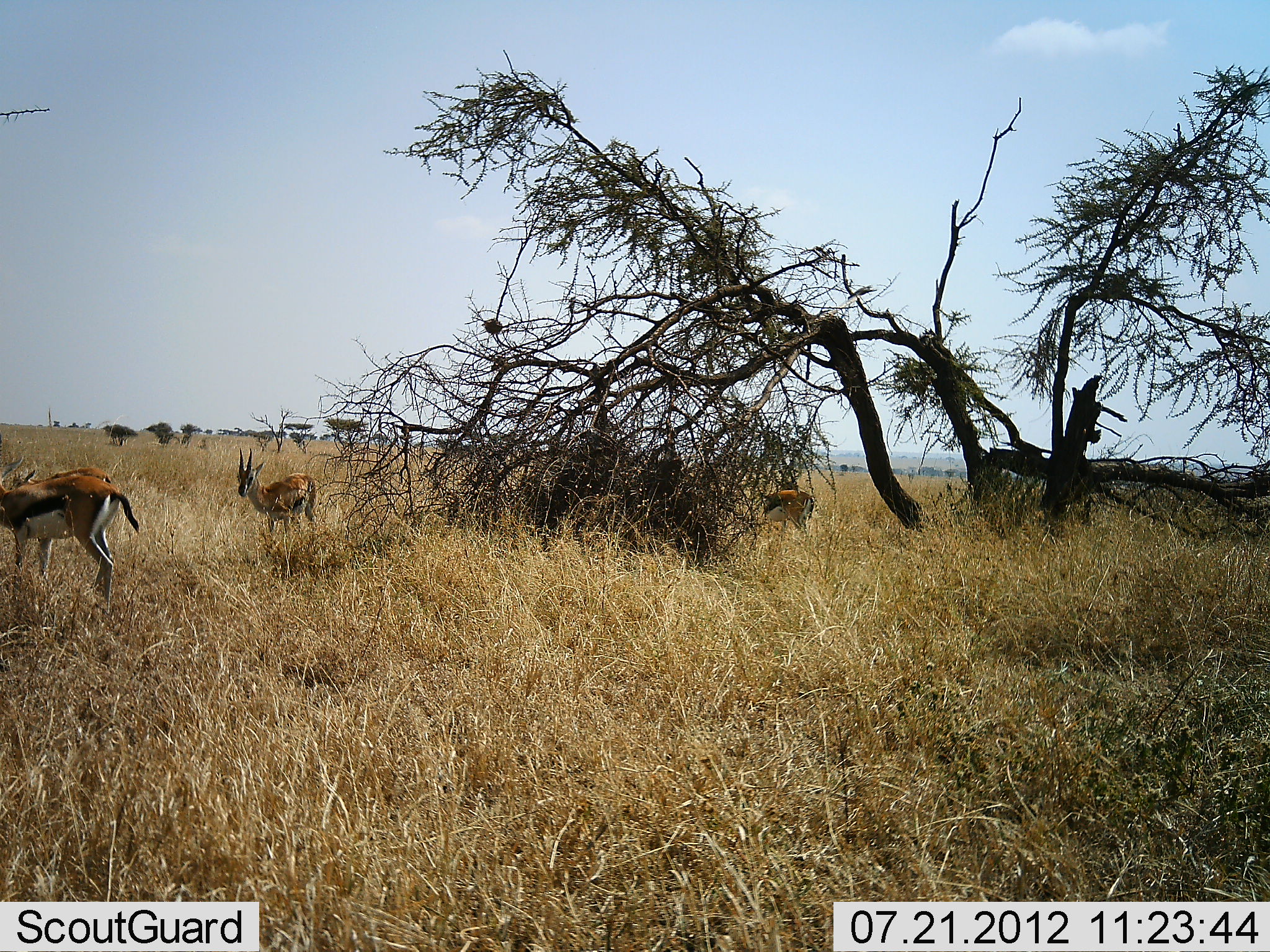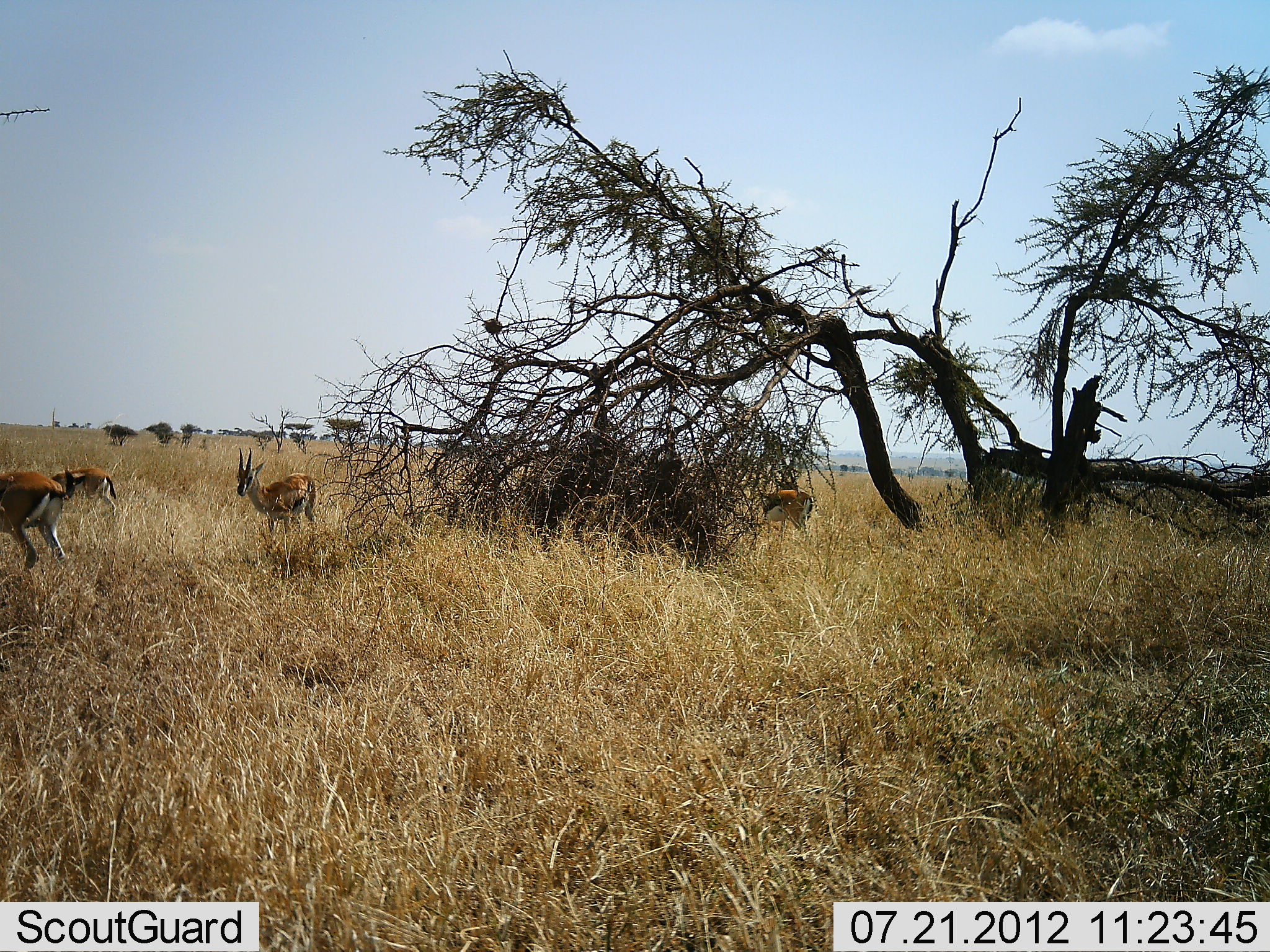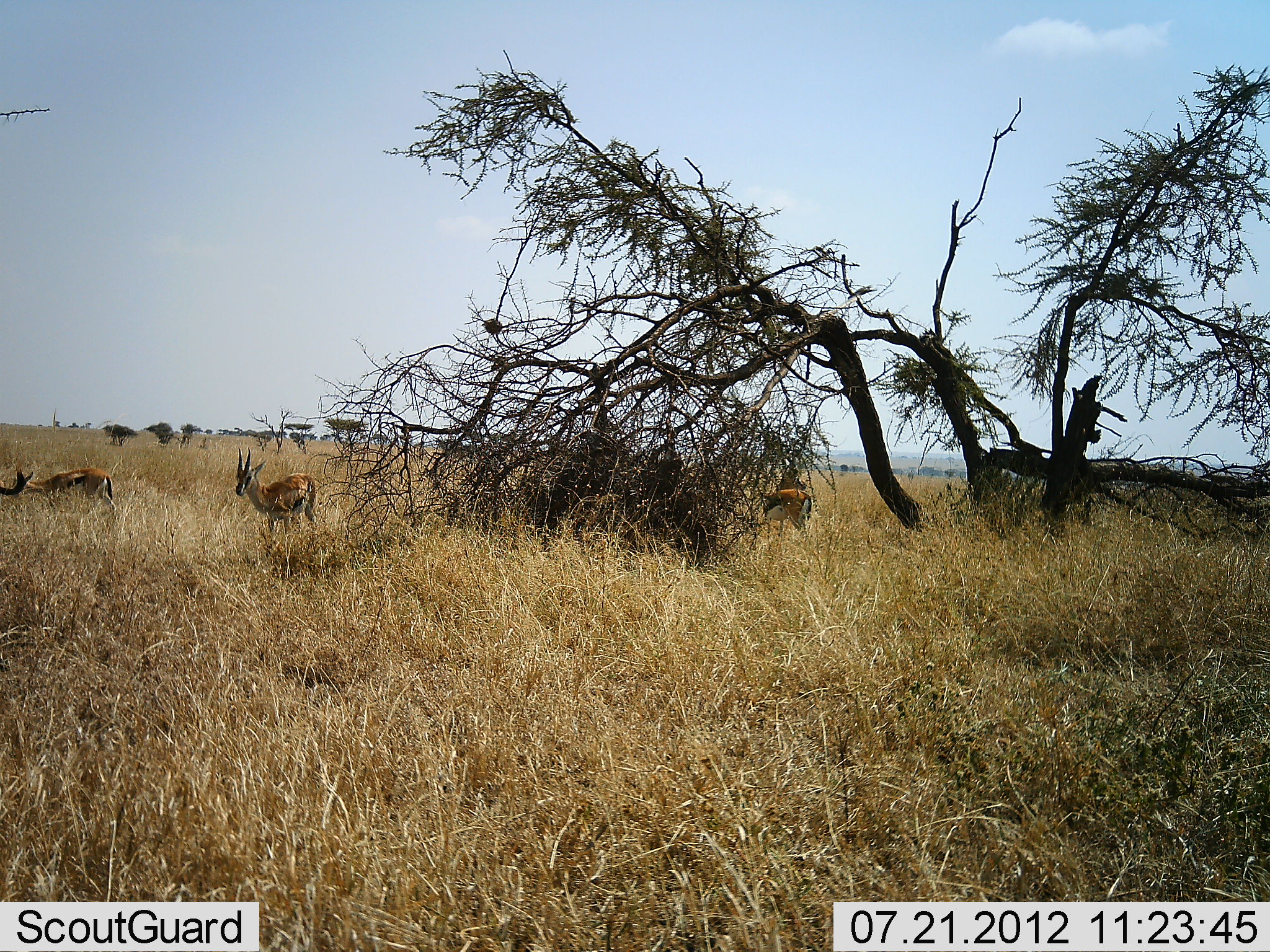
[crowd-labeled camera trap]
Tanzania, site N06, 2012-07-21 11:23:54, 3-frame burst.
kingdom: Animalia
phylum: Chordata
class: Mammalia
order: Artiodactyla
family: Bovidae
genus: Eudorcas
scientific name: Eudorcas thomsonii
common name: thomson's gazelle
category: gazellethomsons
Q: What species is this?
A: Gazellethomsons (thomson's gazelle) (Eudorcas thomsonii).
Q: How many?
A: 4.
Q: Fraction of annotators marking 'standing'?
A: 91%.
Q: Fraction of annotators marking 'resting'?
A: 0%.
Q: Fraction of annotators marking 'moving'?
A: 82%.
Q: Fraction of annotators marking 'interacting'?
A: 0%.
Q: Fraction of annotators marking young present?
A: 0%.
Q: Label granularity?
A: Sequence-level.